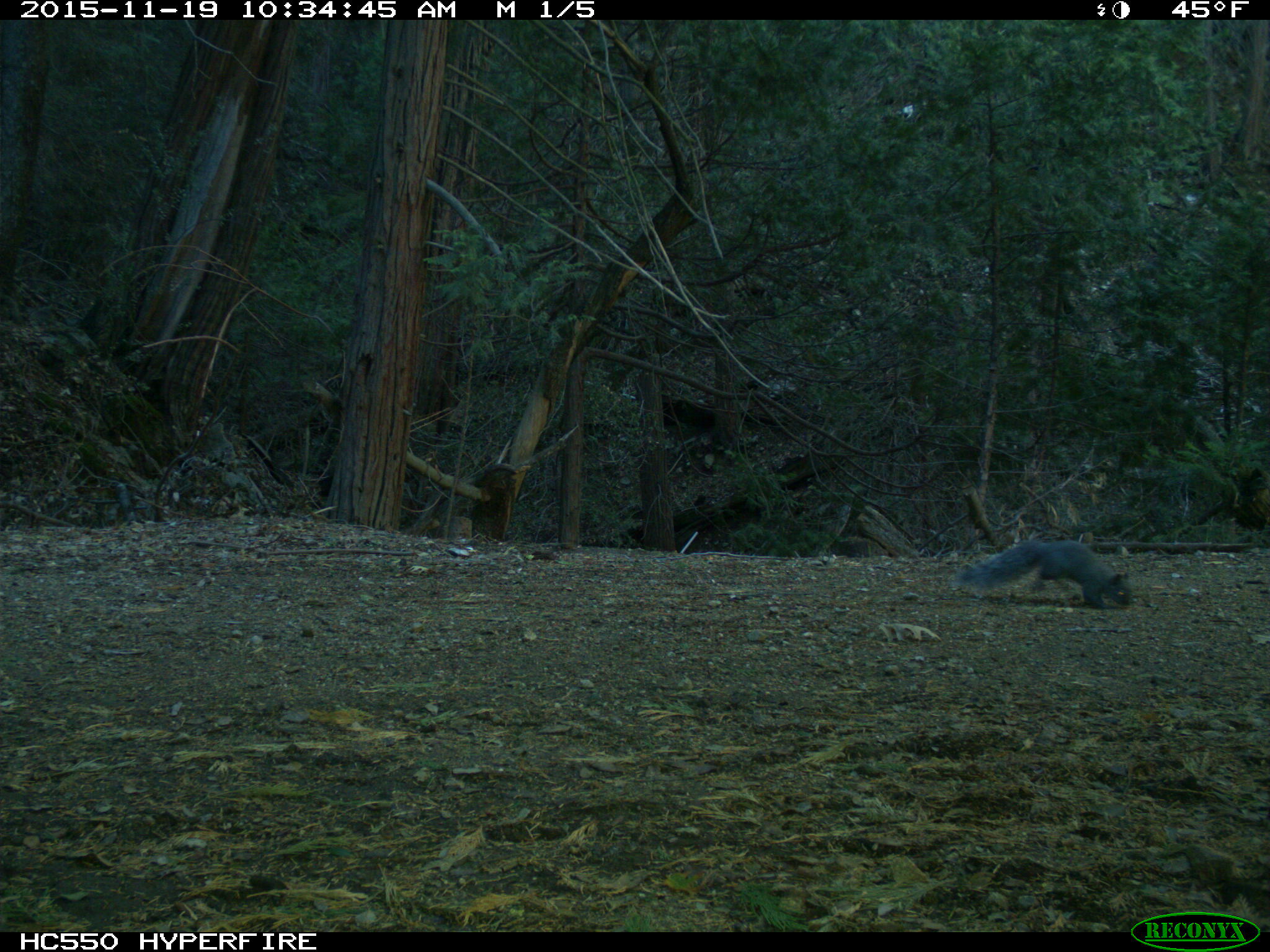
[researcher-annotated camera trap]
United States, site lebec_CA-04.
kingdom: Animalia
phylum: Chordata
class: Mammalia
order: Rodentia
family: Sciuridae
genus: Sciurus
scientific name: Sciurus carolinensis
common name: eastern gray squirrel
Sciurus carolinensis (eastern gray squirrel).